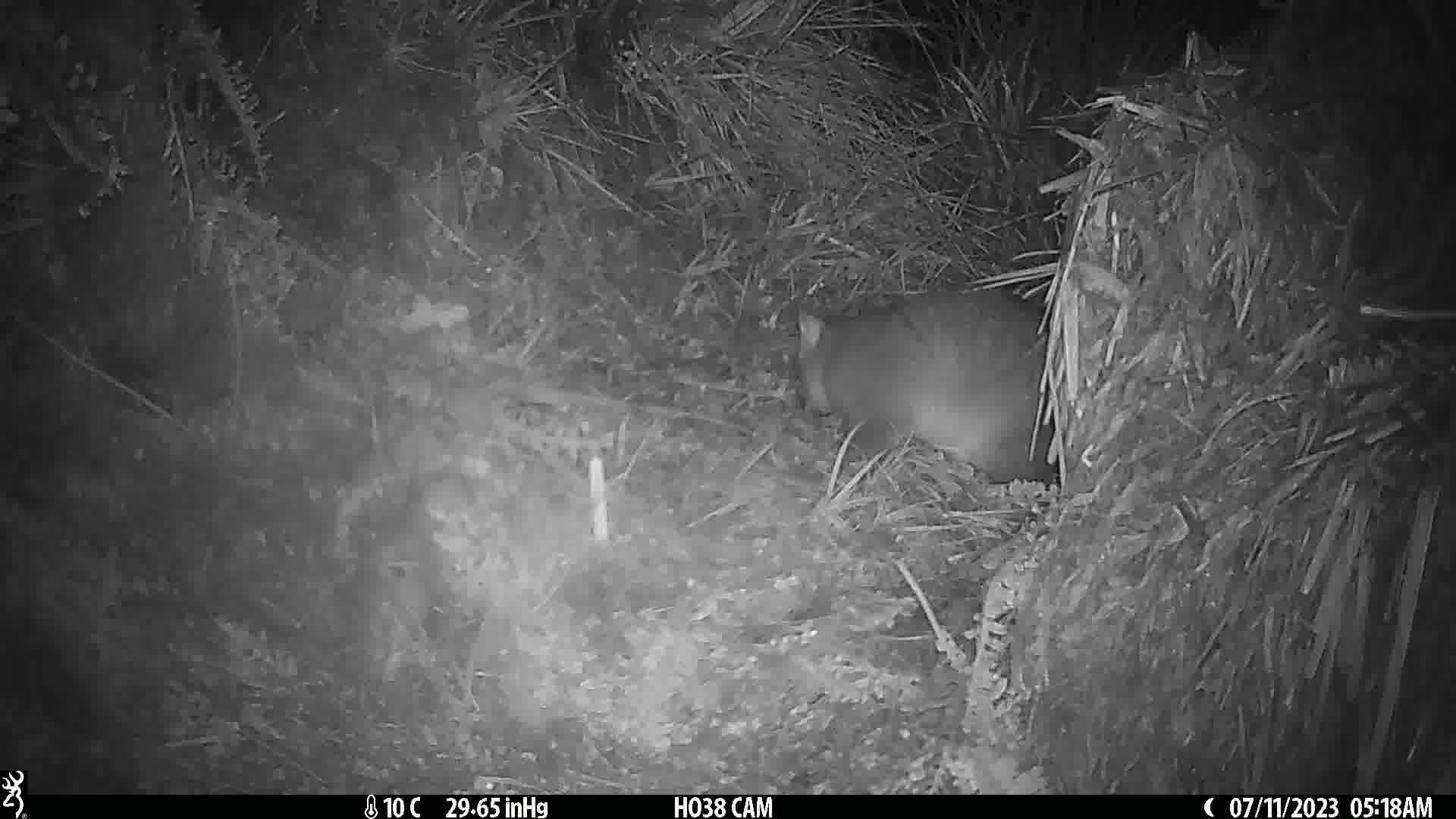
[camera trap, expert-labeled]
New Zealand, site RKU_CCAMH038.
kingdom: Animalia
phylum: Chordata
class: Mammalia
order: Diprotodontia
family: Phalangeridae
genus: Trichosurus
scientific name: Trichosurus vulpecula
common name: common brushtail possum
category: possum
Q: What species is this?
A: Possum (common brushtail possum) (Trichosurus vulpecula).